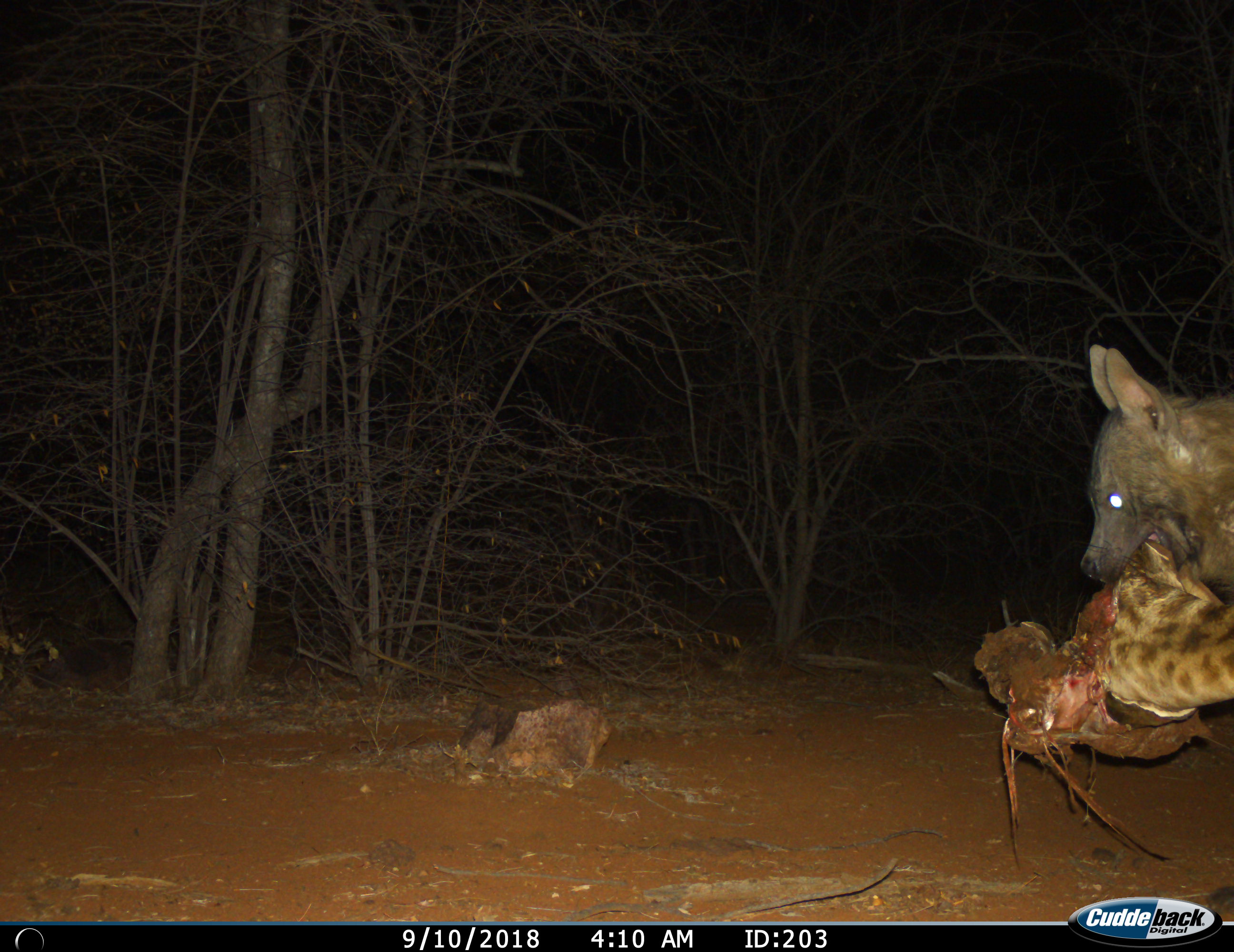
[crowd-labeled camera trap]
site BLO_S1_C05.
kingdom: Animalia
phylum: Chordata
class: Mammalia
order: Carnivora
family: Hyaenidae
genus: Parahyaena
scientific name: Parahyaena brunnea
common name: brown hyena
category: hyenabrown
Hyenabrown (brown hyena) (Parahyaena brunnea), count 1. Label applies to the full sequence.